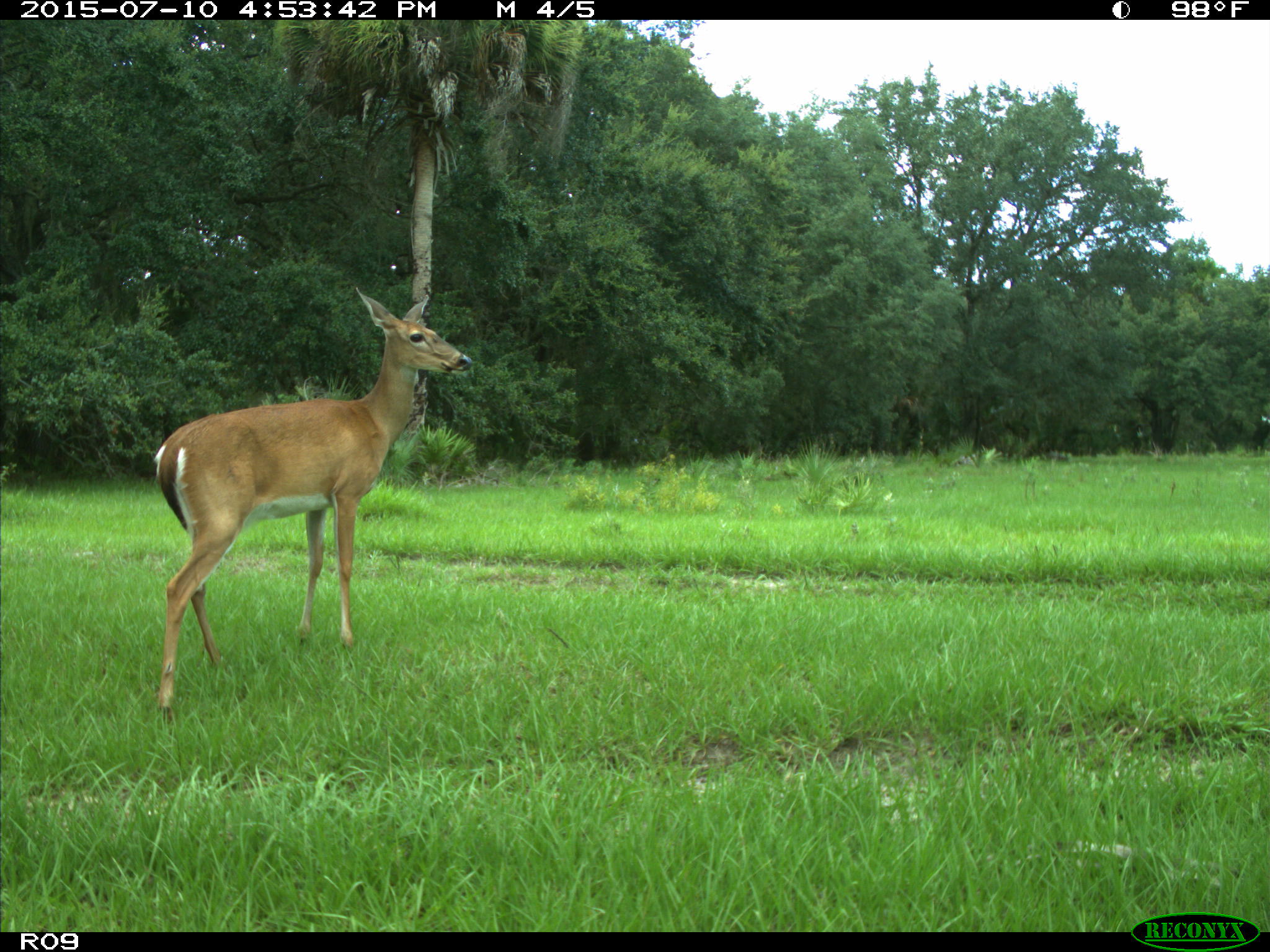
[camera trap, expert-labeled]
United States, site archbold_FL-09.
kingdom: Animalia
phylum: Chordata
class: Mammalia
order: Artiodactyla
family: Cervidae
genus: Odocoileus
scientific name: Odocoileus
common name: deer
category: unidentified deer